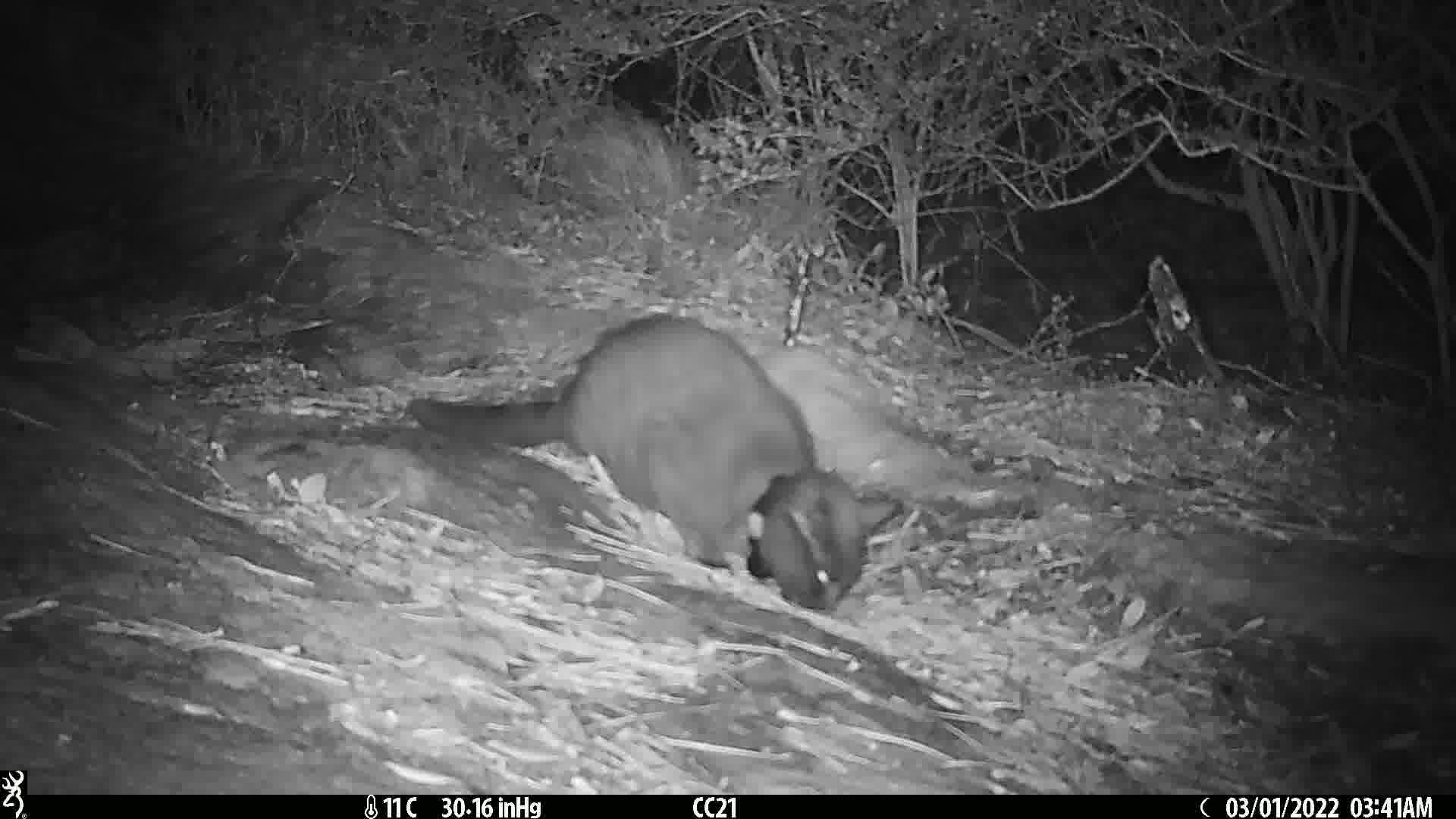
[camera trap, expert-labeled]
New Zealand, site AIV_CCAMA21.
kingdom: Animalia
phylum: Chordata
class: Mammalia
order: Carnivora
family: Felidae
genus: Felis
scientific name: Felis catus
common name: domestic cat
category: cat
Cat (domestic cat) (Felis catus).